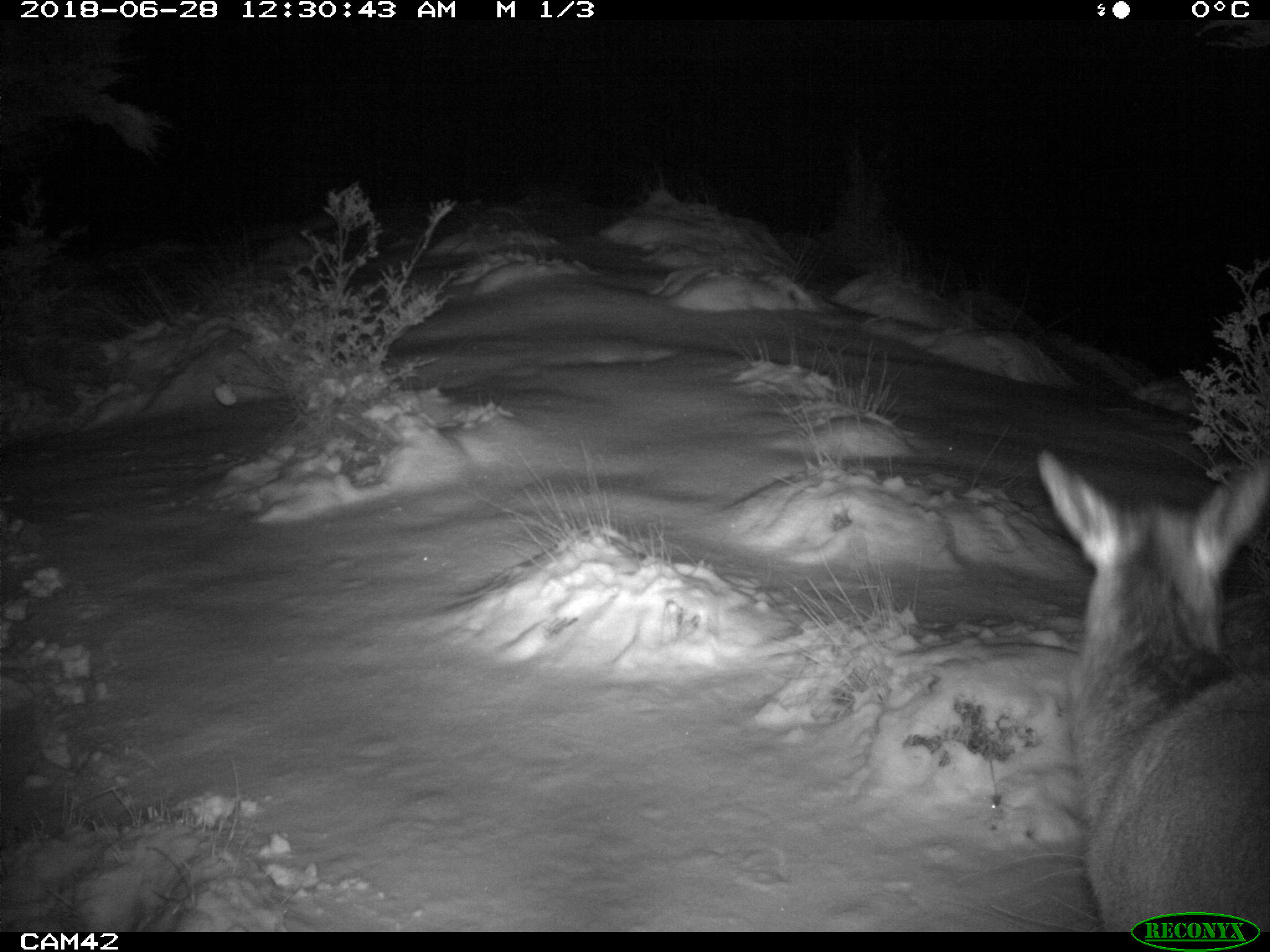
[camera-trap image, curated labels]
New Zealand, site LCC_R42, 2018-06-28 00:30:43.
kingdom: Animalia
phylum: Chordata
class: Mammalia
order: Artiodactyla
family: Cervidae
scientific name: Cervidae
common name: deer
Deer (Cervidae).